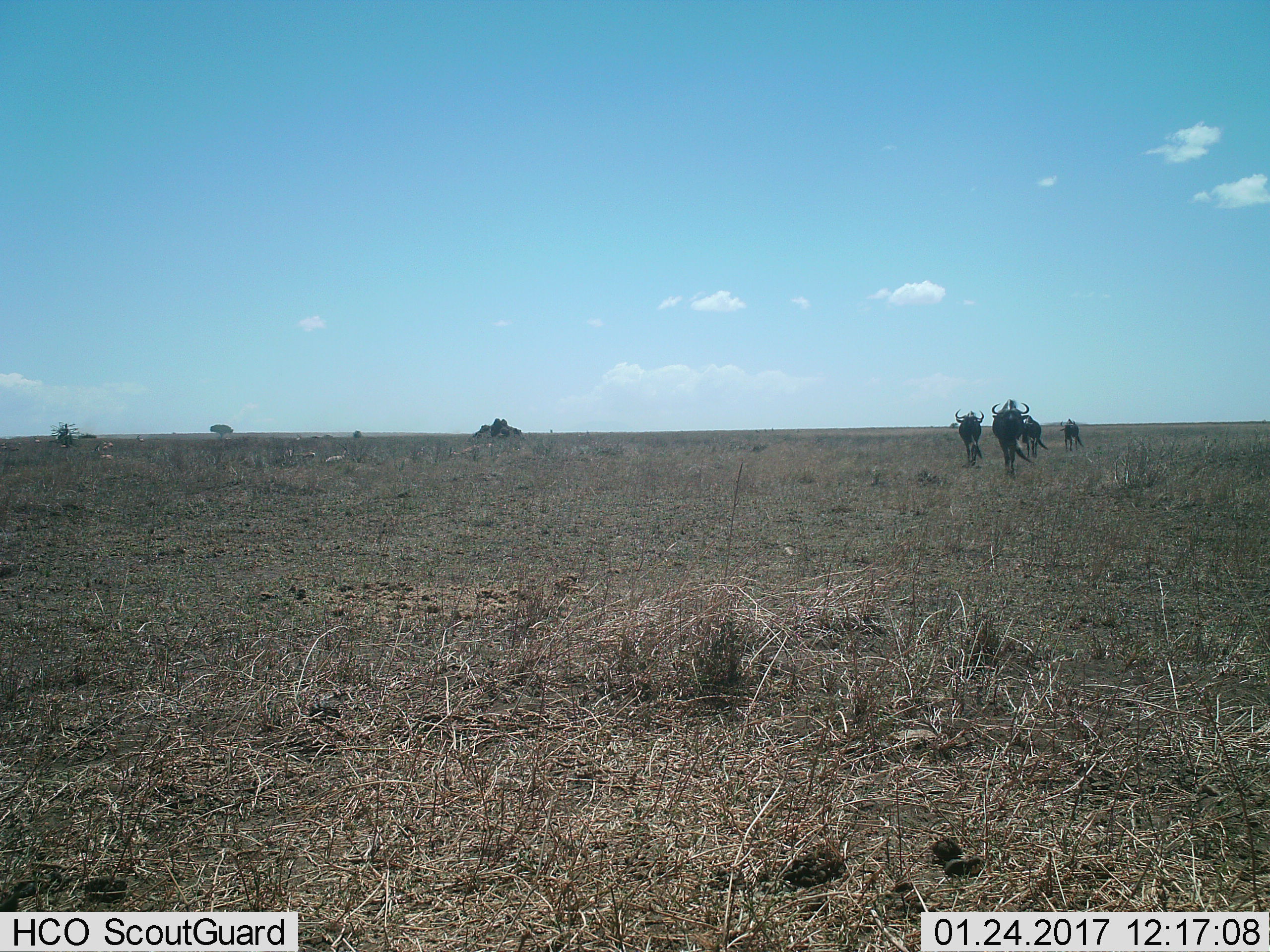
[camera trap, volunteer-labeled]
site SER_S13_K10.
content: unidentified animal